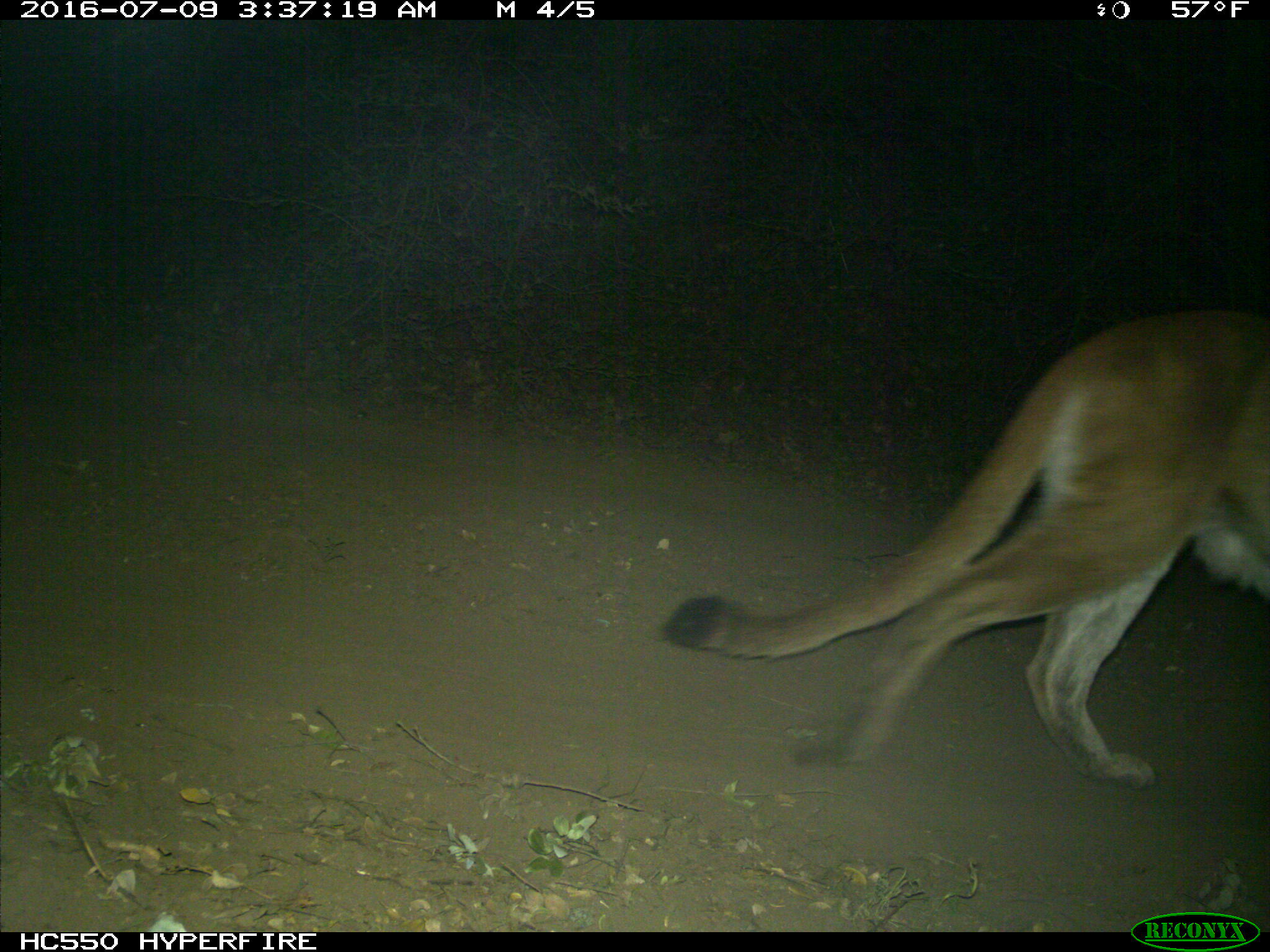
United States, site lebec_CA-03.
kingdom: Animalia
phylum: Chordata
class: Mammalia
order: Carnivora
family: Felidae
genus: Puma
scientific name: Puma concolor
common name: mountain lion